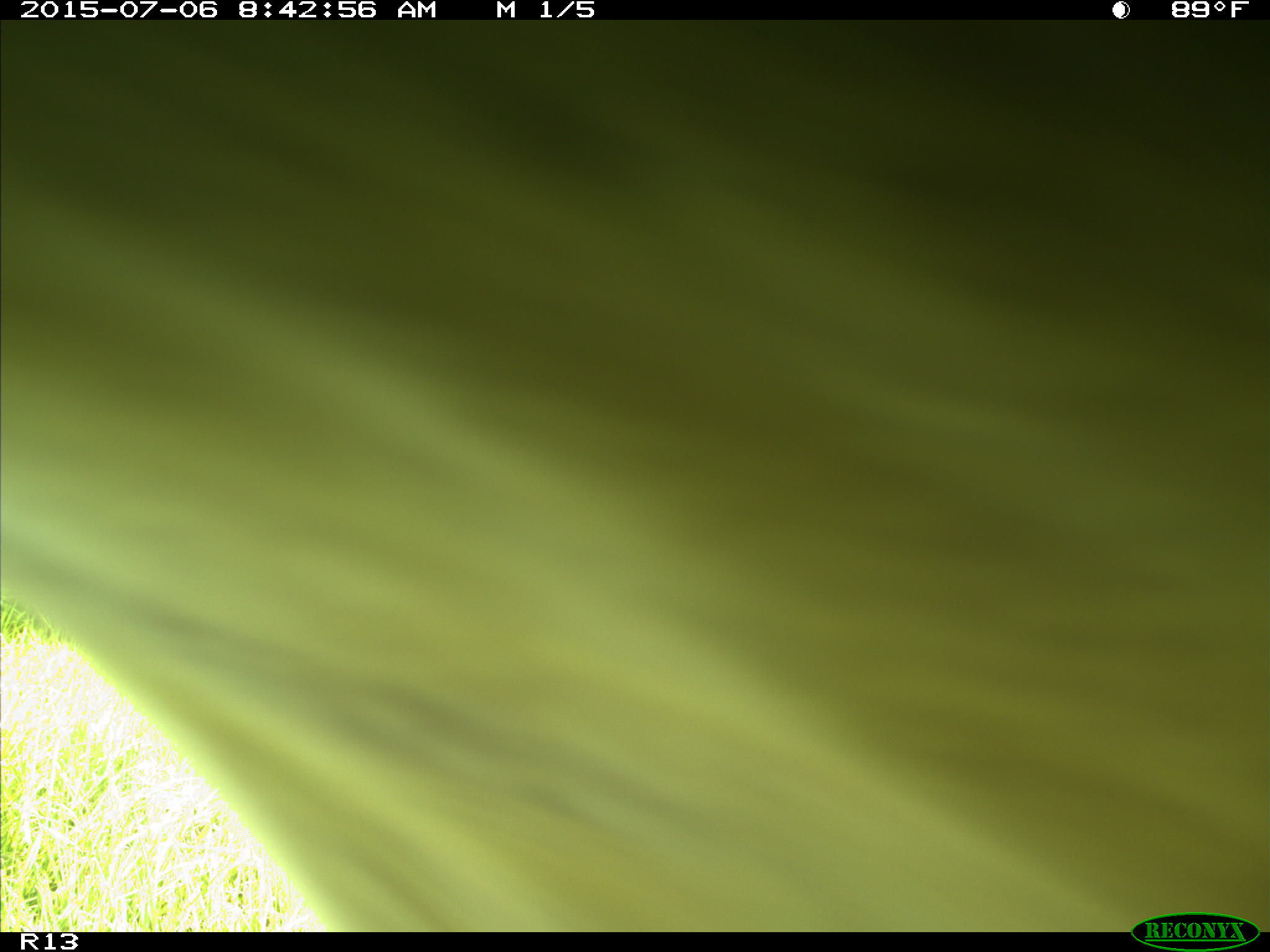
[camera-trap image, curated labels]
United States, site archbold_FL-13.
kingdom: Animalia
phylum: Chordata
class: Mammalia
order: Artiodactyla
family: Bovidae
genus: Bos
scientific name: Bos taurus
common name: domestic cow